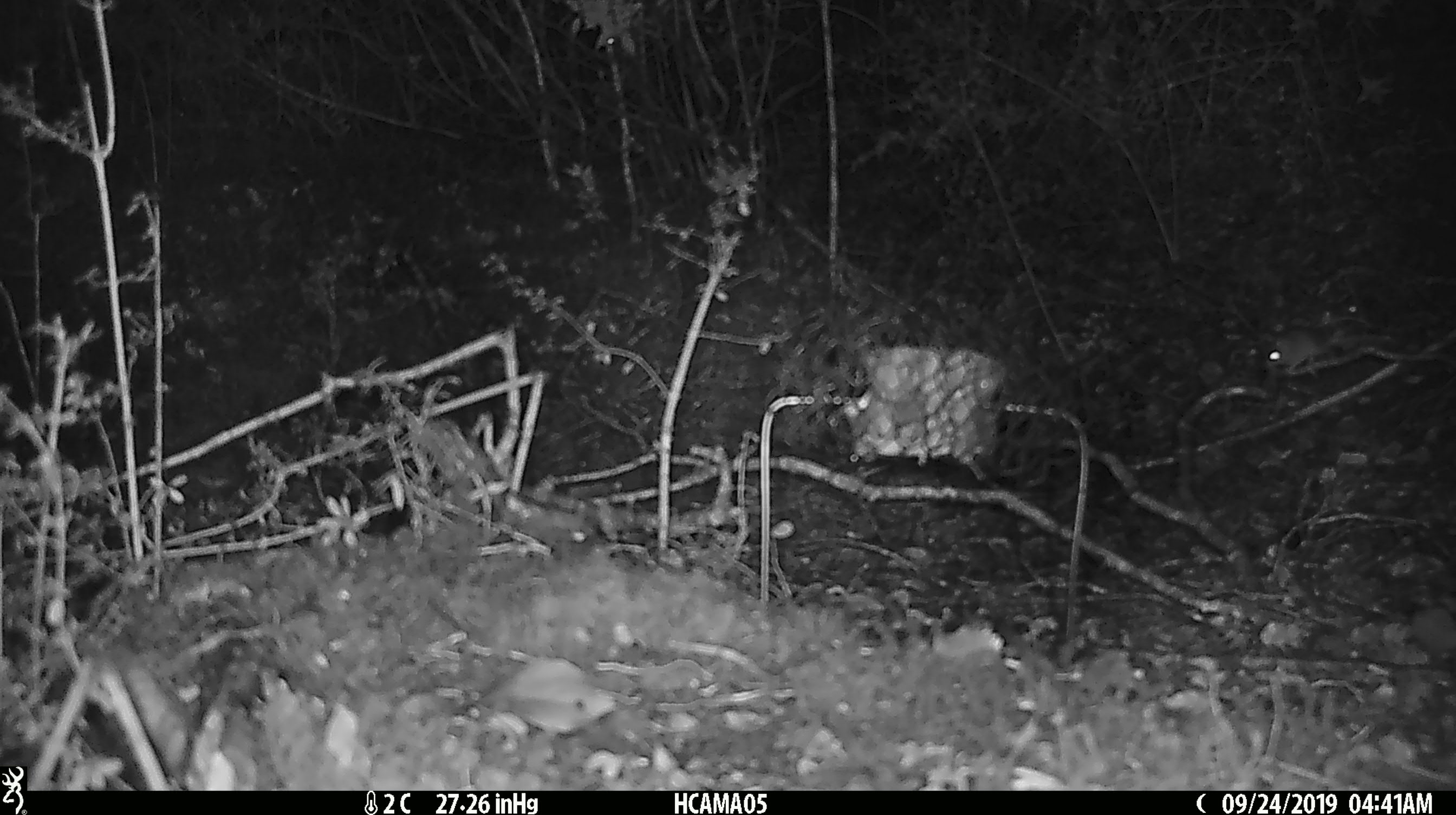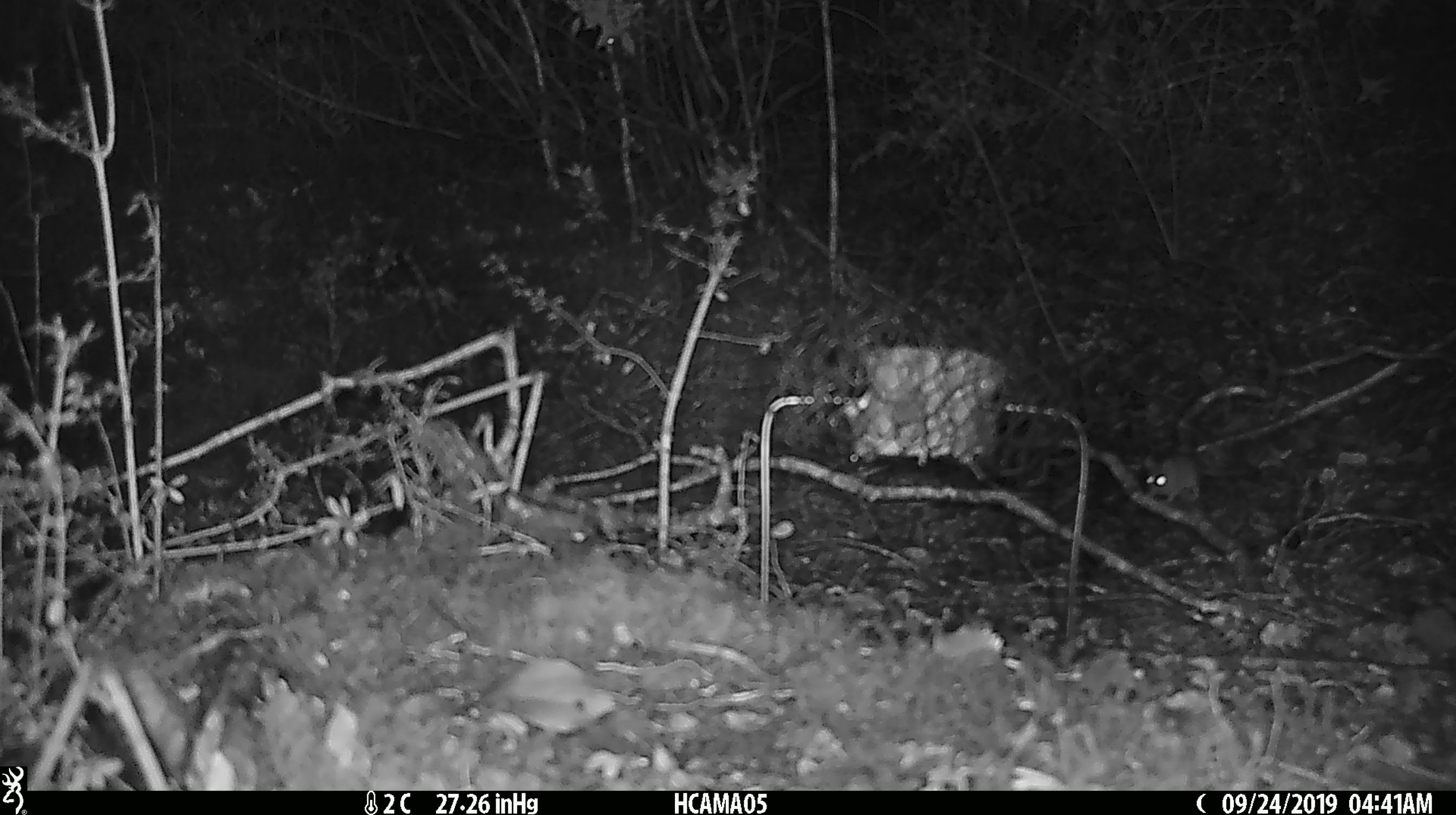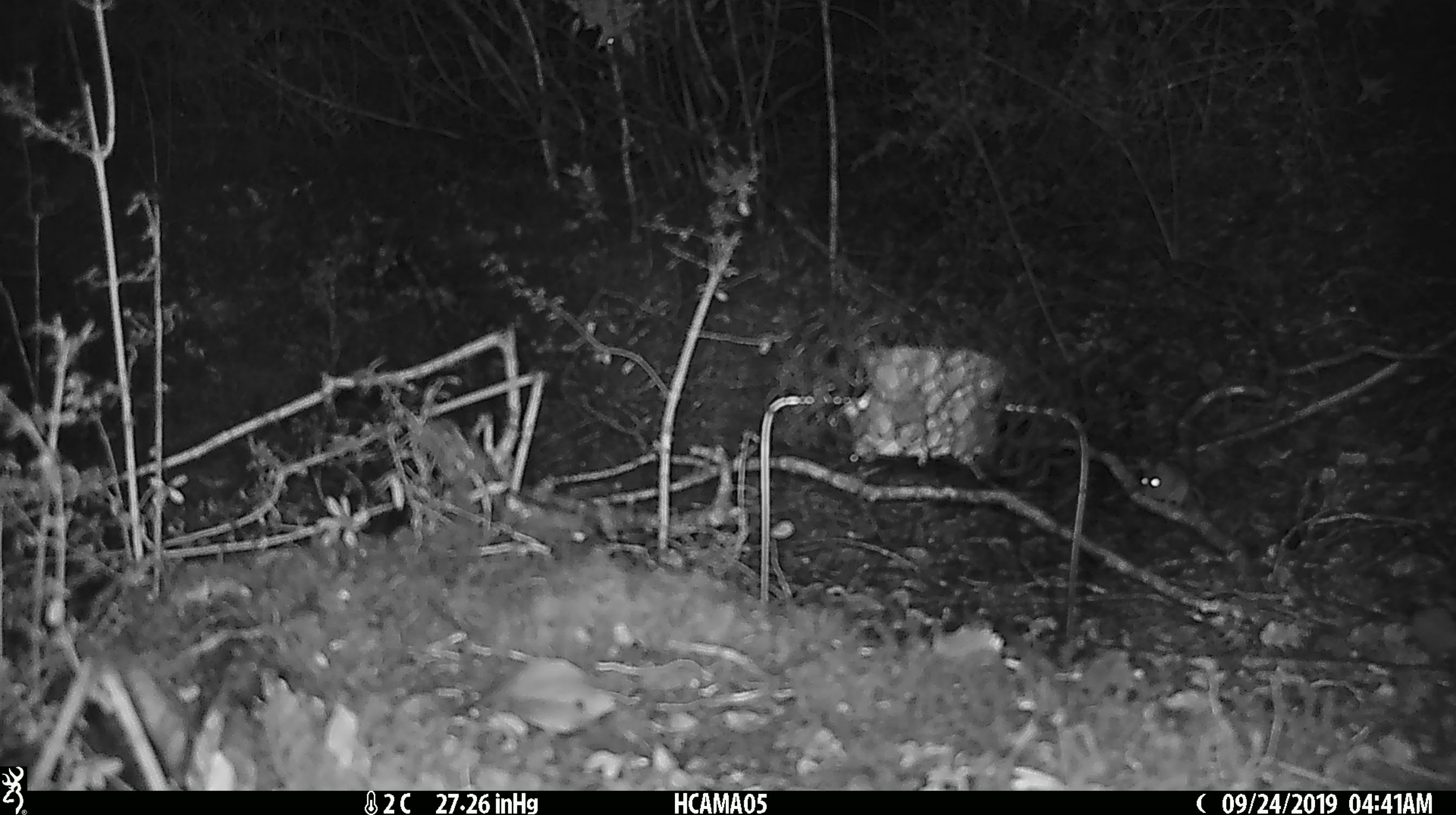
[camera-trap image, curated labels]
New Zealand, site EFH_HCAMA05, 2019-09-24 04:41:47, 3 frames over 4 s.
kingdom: Animalia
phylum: Chordata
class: Mammalia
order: Rodentia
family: Muridae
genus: Mus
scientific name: Mus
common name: mouse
Mouse (Mus).